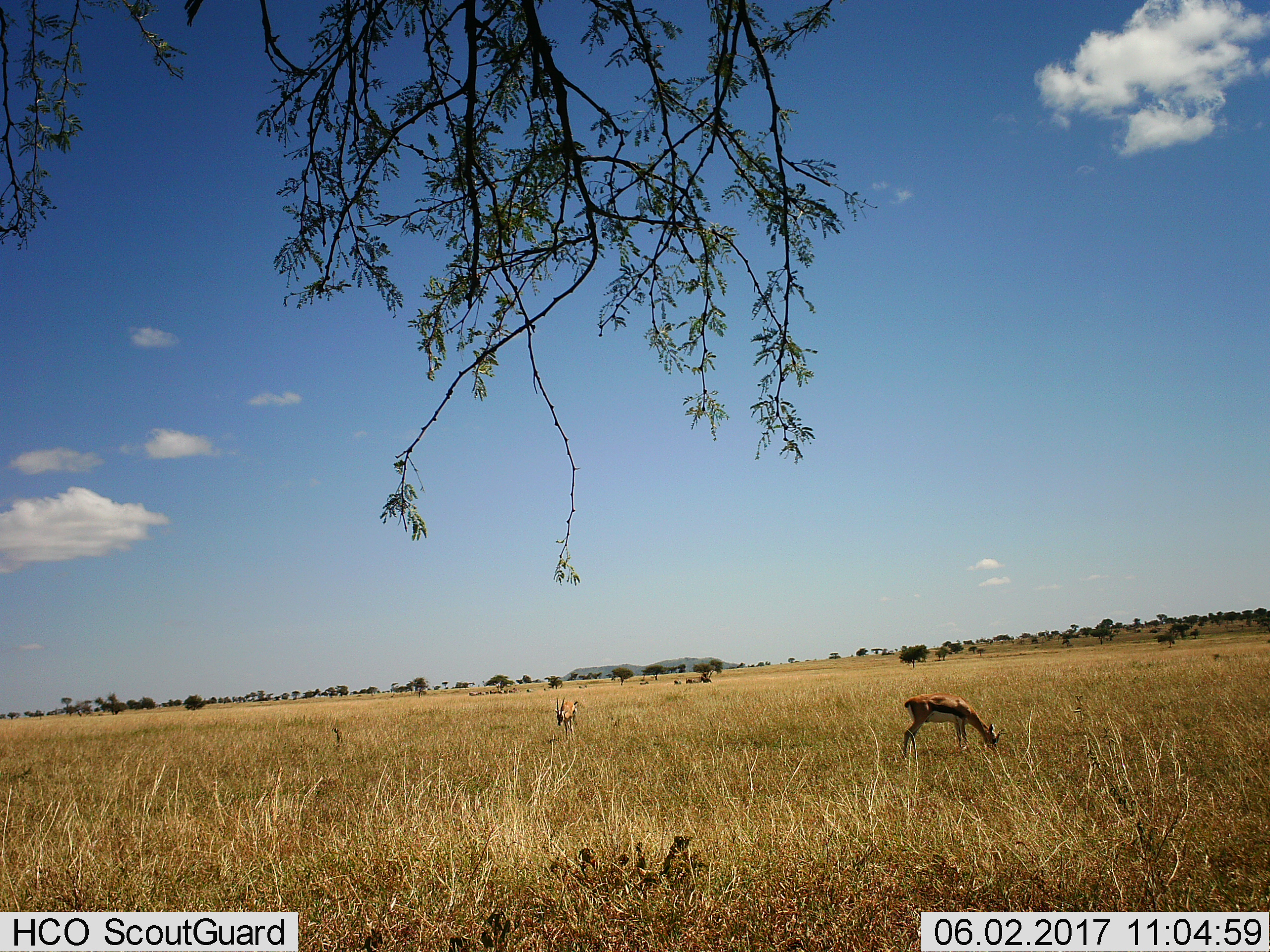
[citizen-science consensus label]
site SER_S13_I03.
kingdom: Animalia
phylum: Chordata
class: Mammalia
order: Artiodactyla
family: Bovidae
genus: Eudorcas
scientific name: Eudorcas thomsonii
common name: thomson's gazelle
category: gazellethomsons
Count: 2.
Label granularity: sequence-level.